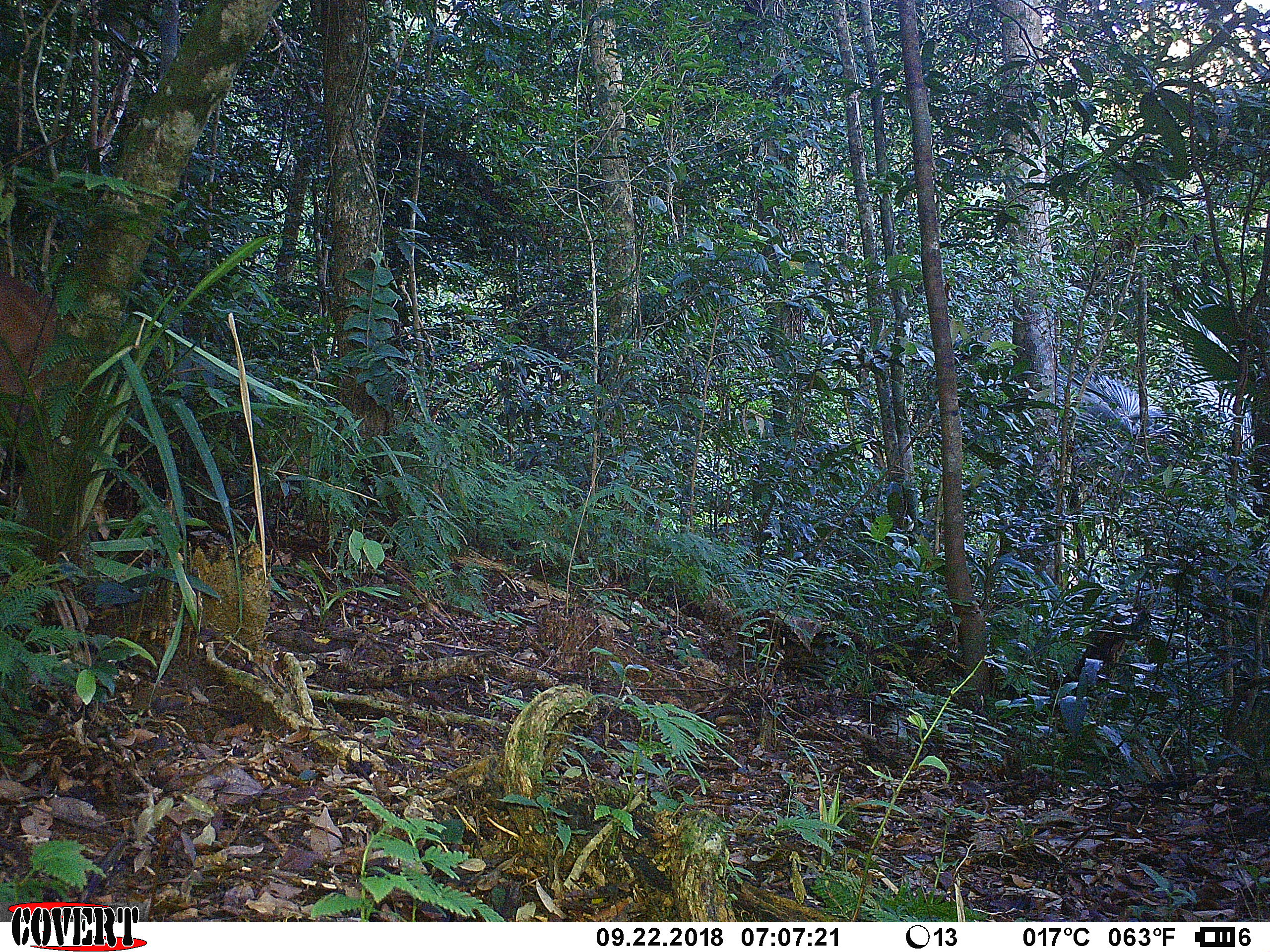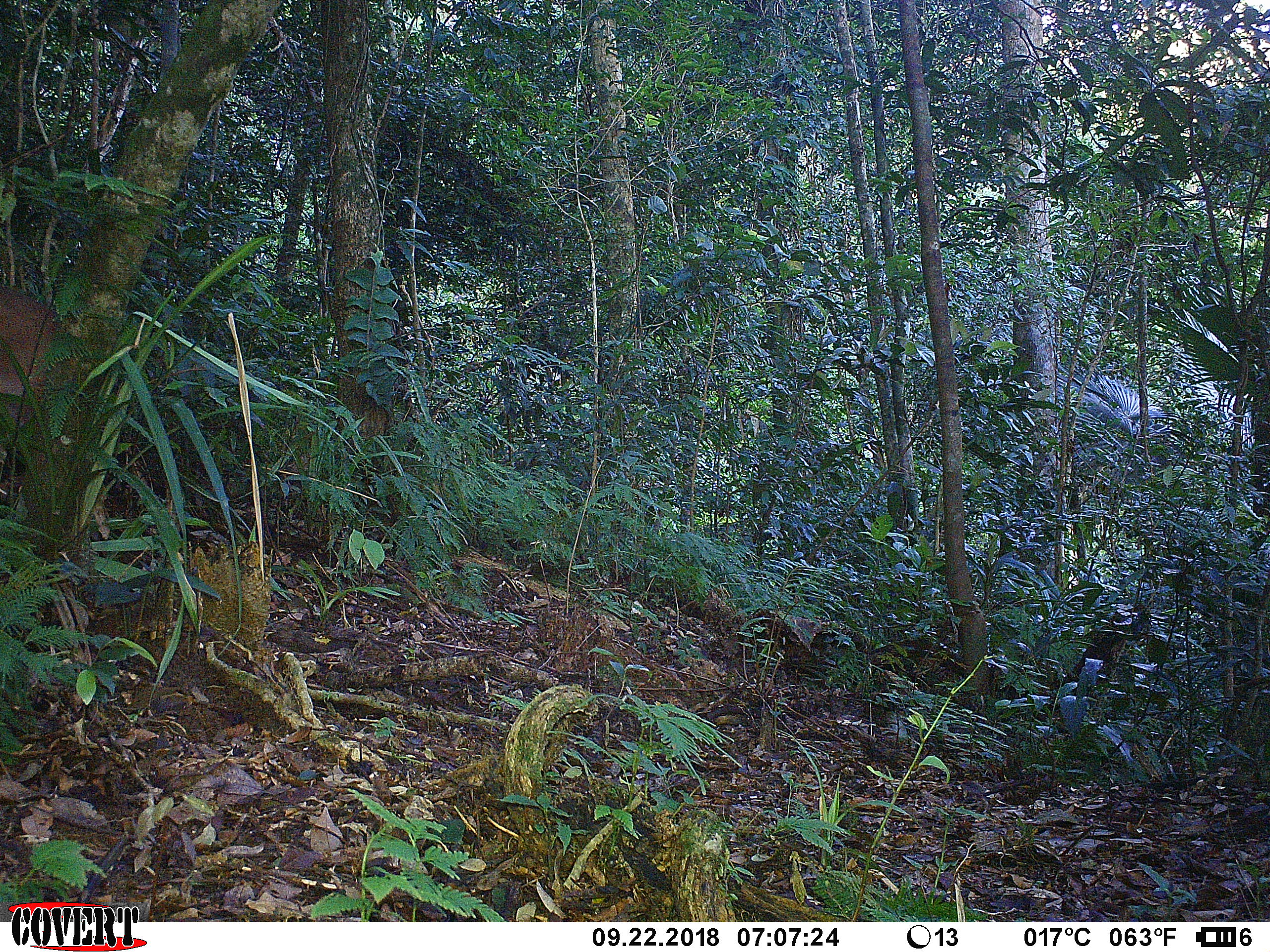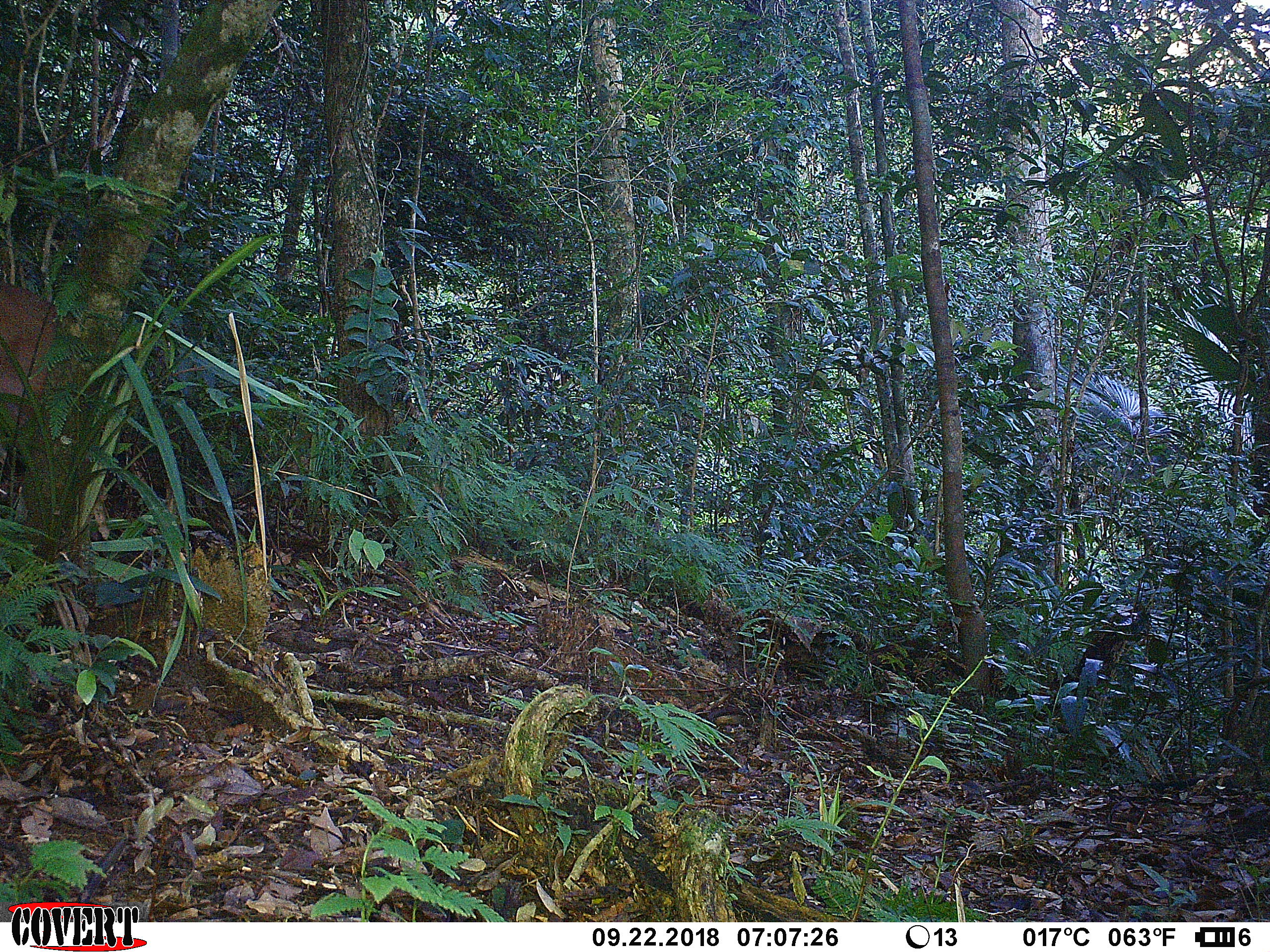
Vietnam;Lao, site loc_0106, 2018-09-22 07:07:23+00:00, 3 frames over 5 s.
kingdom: Animalia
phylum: Chordata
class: Mammalia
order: Artiodactyla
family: Cervidae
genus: Muntiacus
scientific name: Muntiacus vuquangensis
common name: large-antlered muntjac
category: large antlered muntjac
Large antlered muntjac (large-antlered muntjac) (Muntiacus vuquangensis). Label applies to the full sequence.